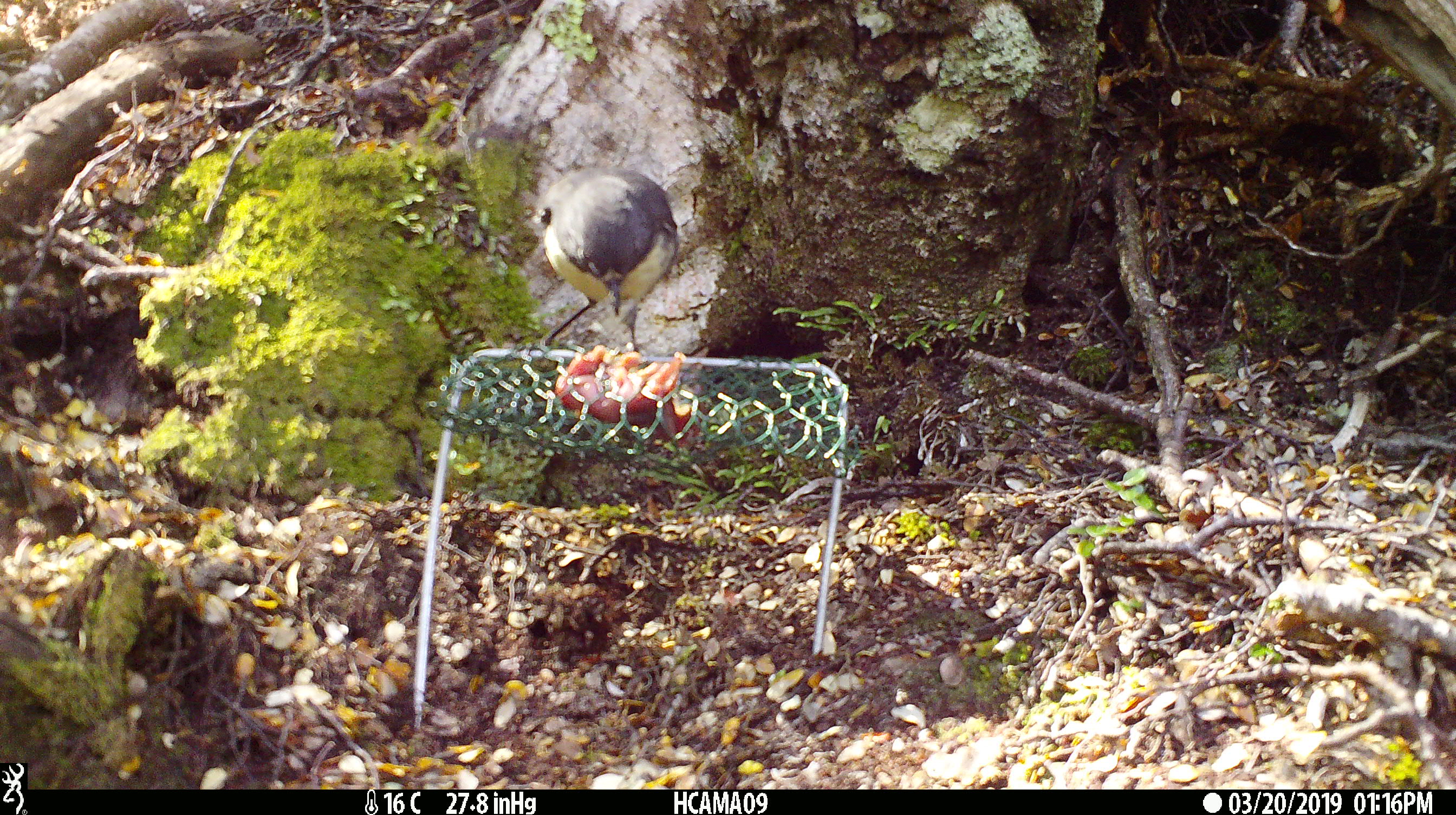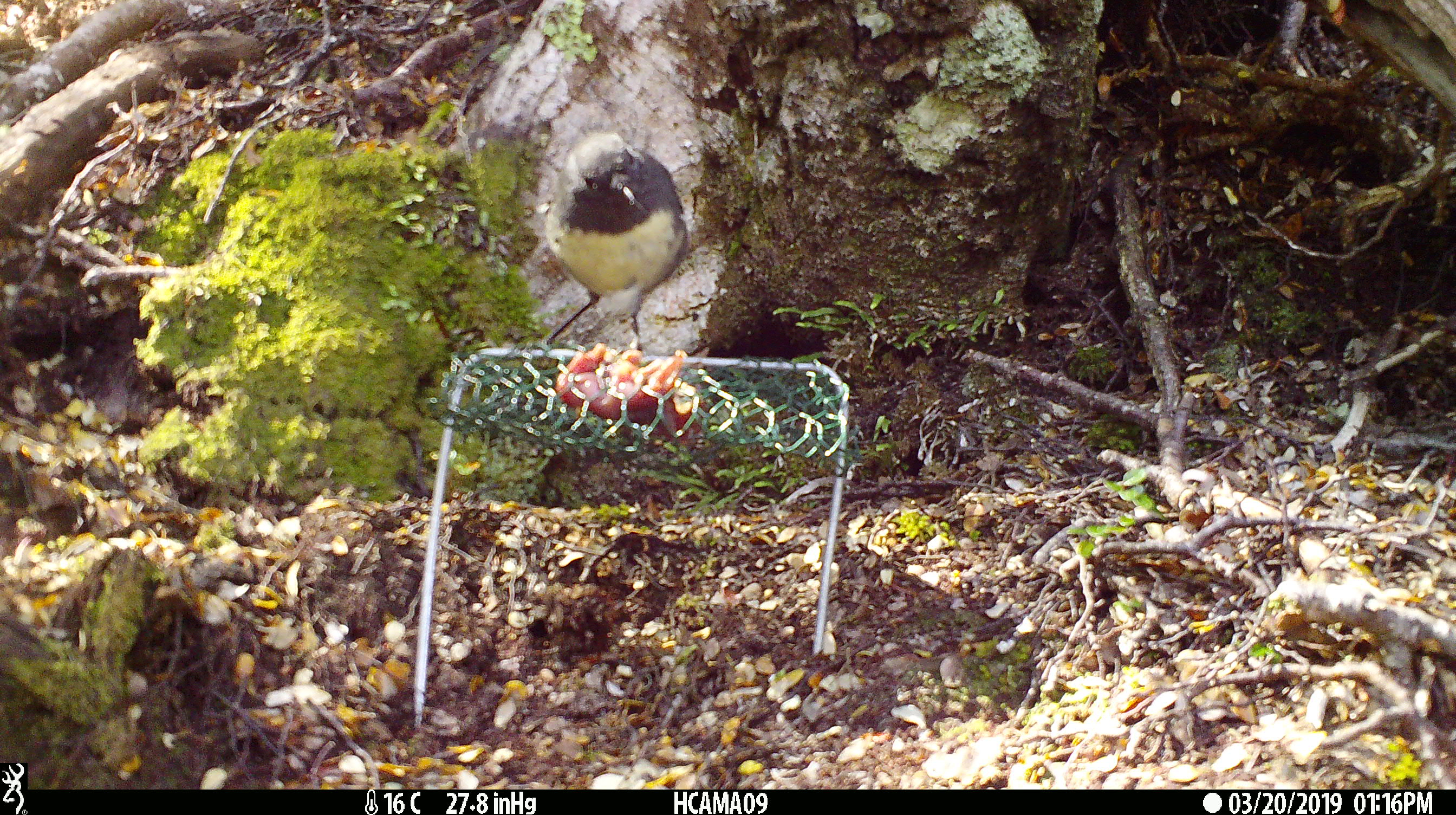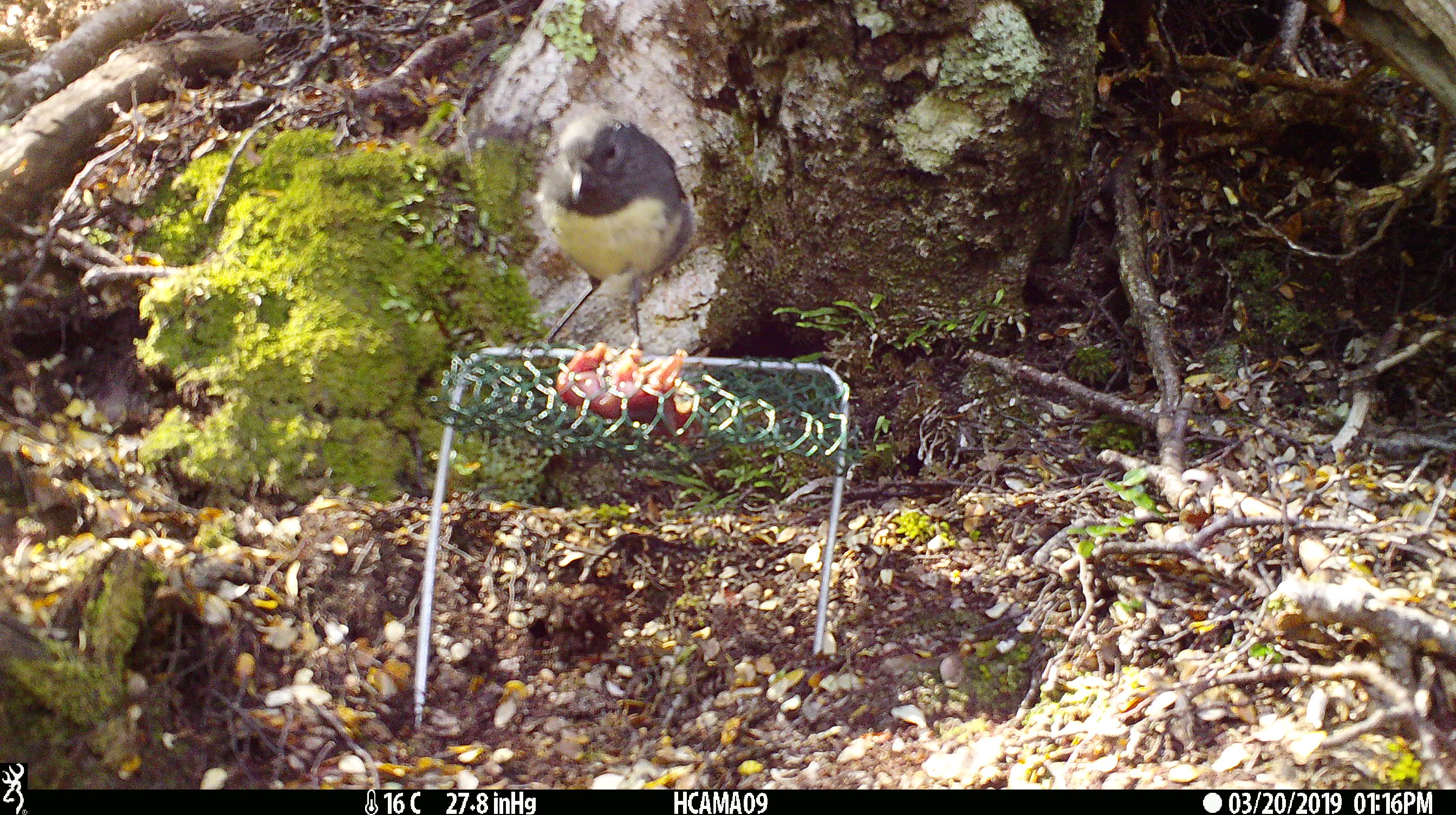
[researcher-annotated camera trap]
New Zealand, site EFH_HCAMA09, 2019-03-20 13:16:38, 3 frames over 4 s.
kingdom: Animalia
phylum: Chordata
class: Aves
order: Passeriformes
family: Petroicidae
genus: Petroica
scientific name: Petroica australis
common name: new zealand robin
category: robin